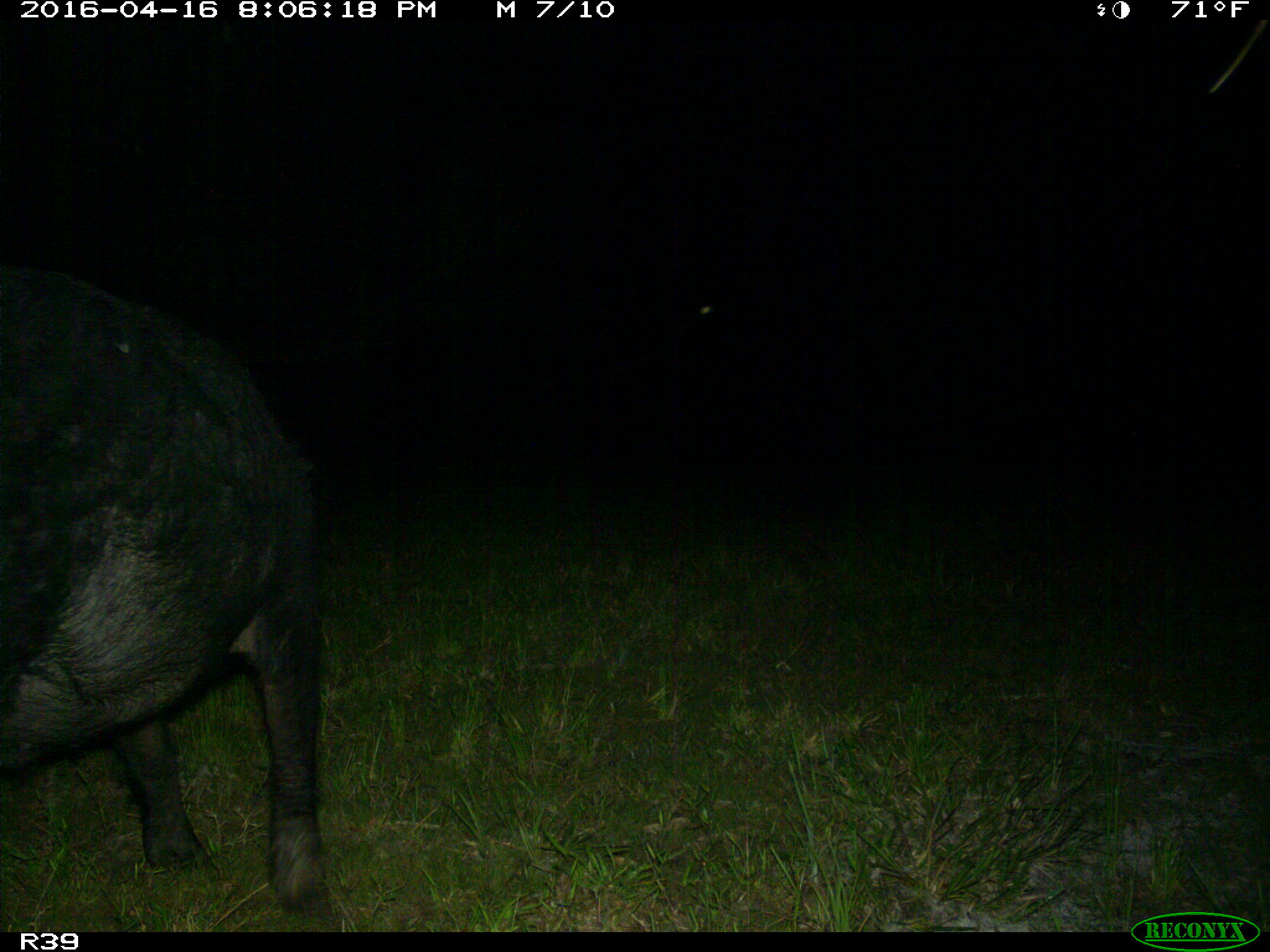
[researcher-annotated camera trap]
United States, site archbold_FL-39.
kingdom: Animalia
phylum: Chordata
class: Mammalia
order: Artiodactyla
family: Suidae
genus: Sus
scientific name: Sus scrofa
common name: wild boar